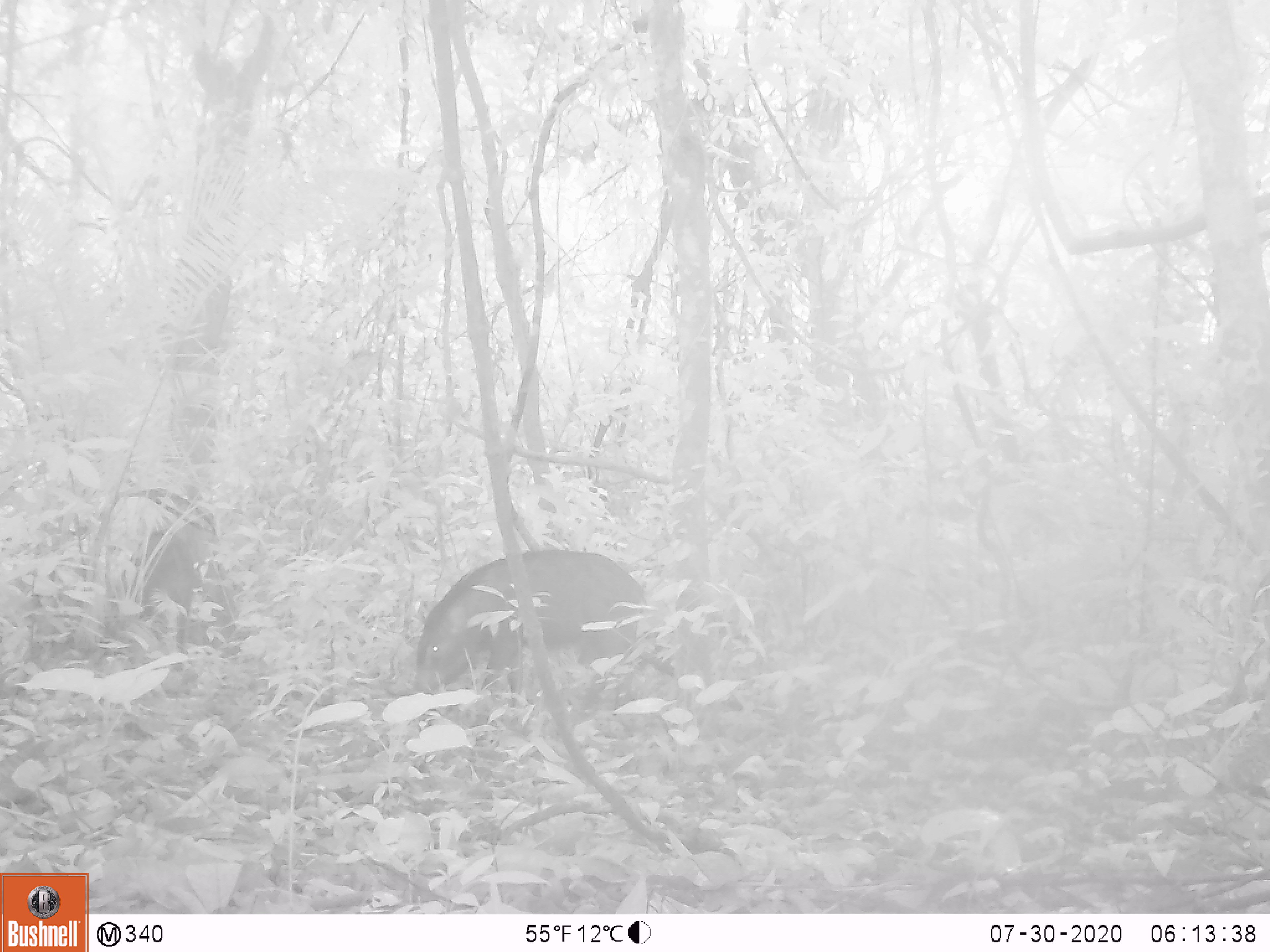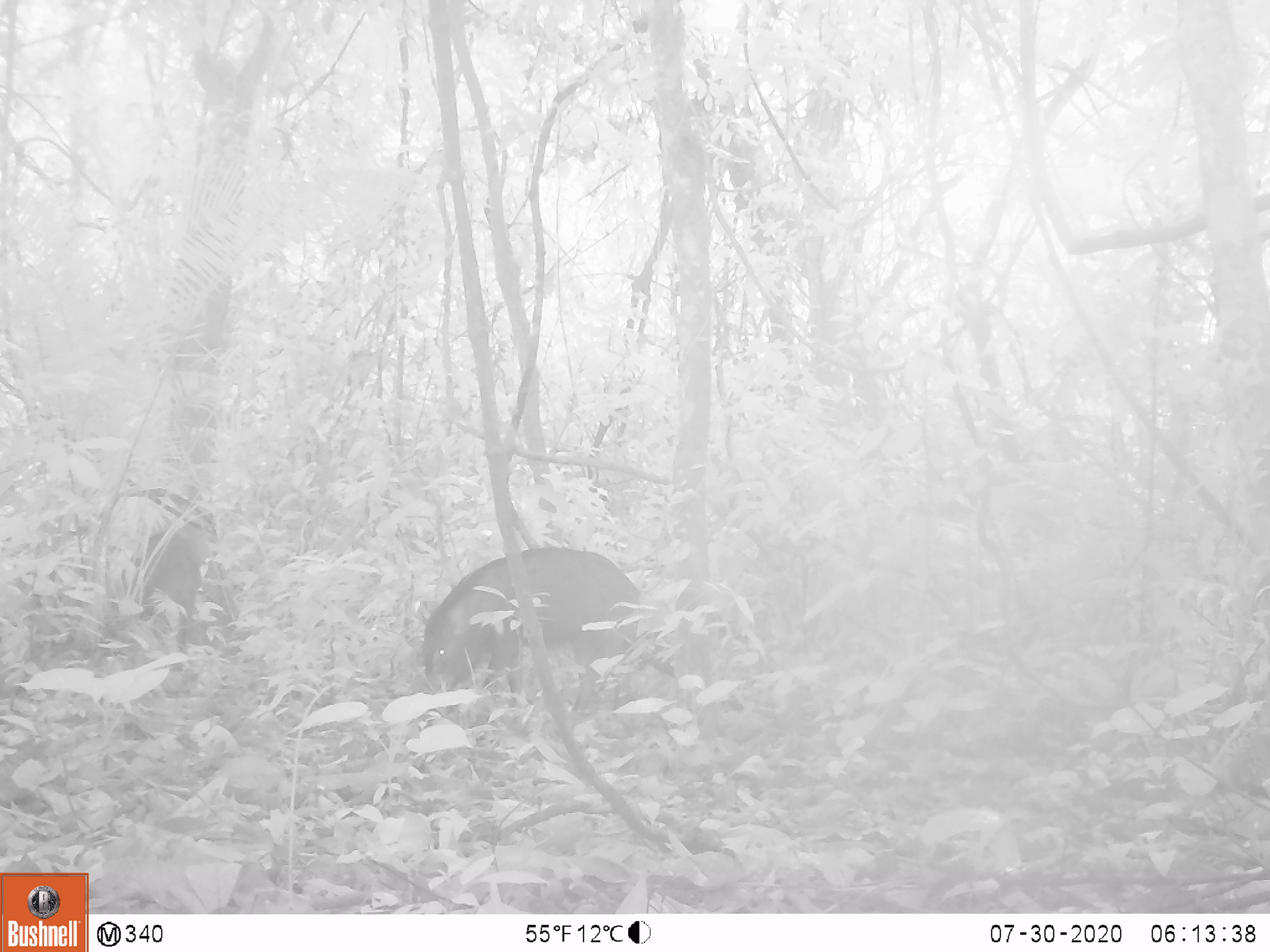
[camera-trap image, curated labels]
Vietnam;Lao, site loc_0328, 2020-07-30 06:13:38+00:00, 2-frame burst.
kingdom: Animalia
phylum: Chordata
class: Mammalia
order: Artiodactyla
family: Suidae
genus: Sus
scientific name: Sus scrofa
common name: eurasian wild pig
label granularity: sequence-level